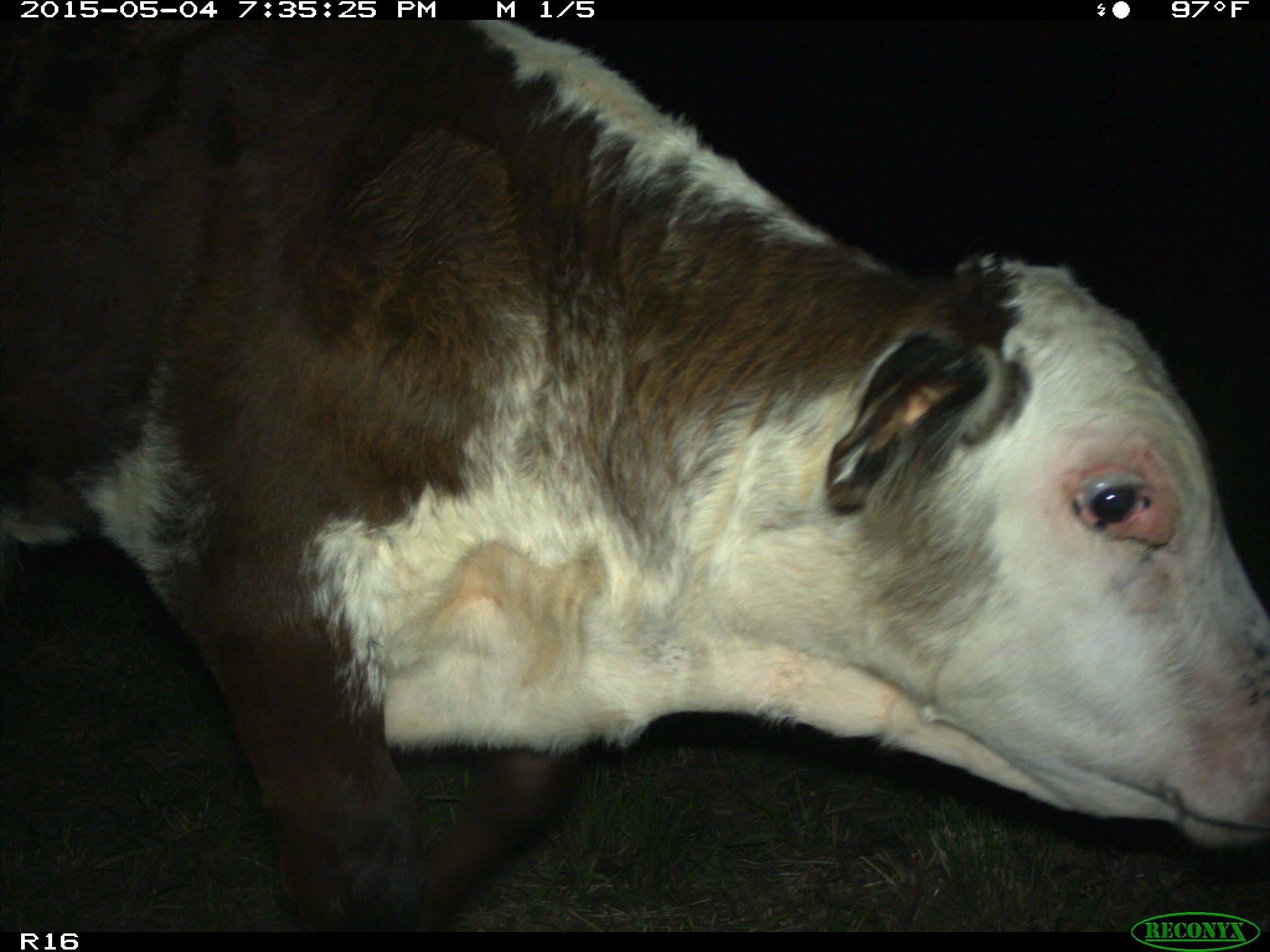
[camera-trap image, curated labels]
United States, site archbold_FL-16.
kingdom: Animalia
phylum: Chordata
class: Mammalia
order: Artiodactyla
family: Bovidae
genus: Bos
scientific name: Bos taurus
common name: domestic cow